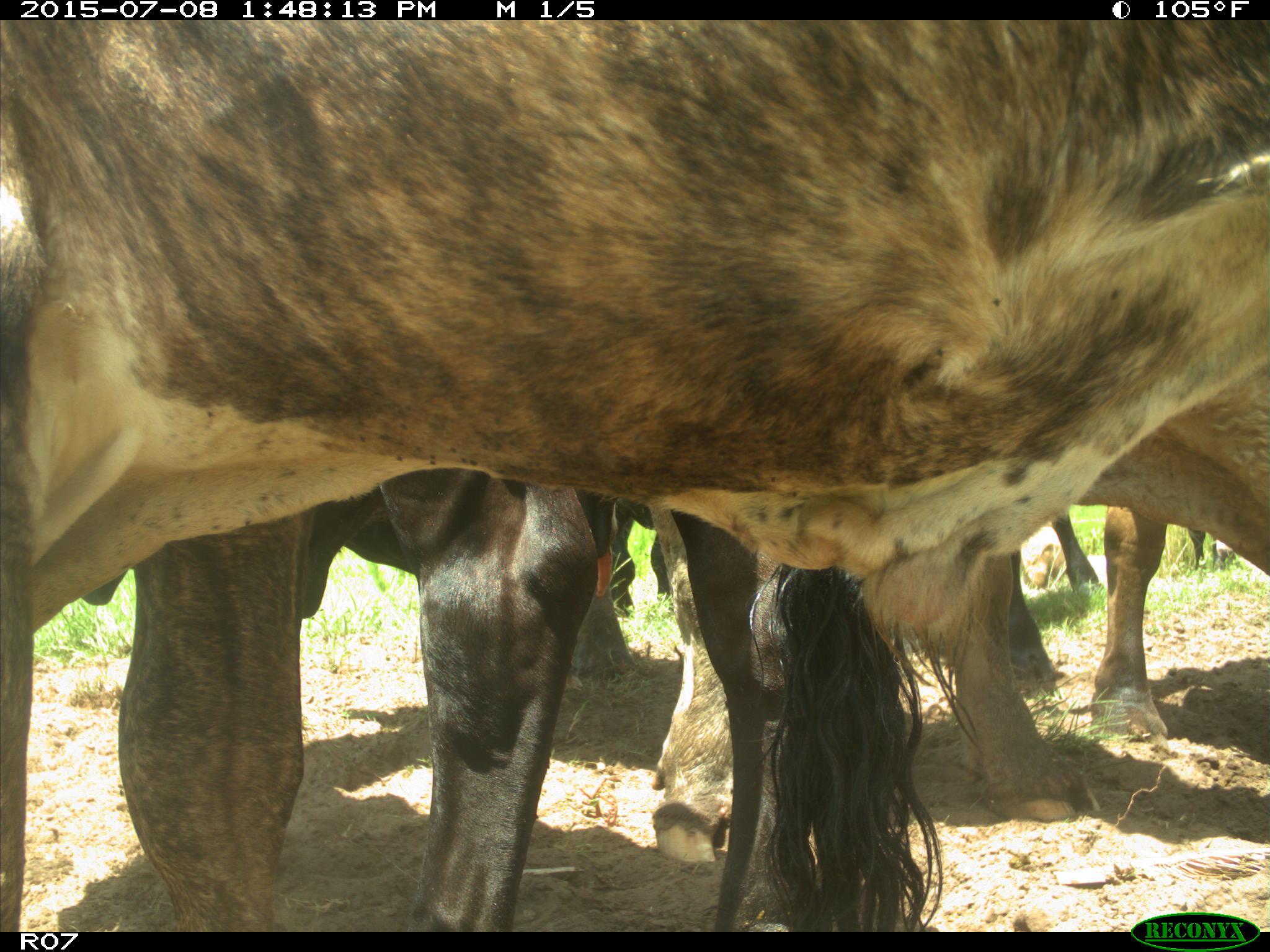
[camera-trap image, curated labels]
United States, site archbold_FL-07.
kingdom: Animalia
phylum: Chordata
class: Mammalia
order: Artiodactyla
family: Bovidae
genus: Bos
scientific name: Bos taurus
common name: domestic cow